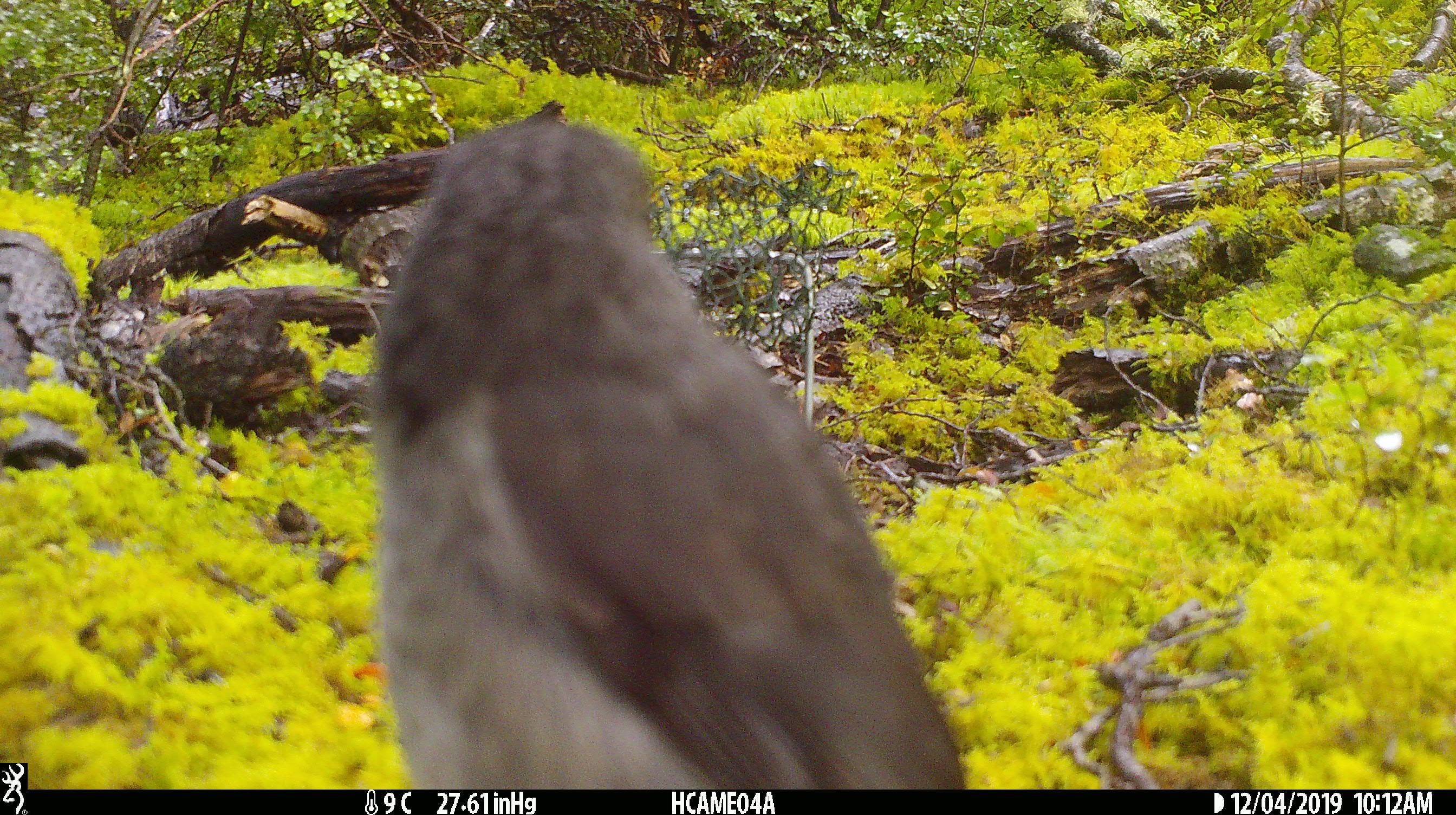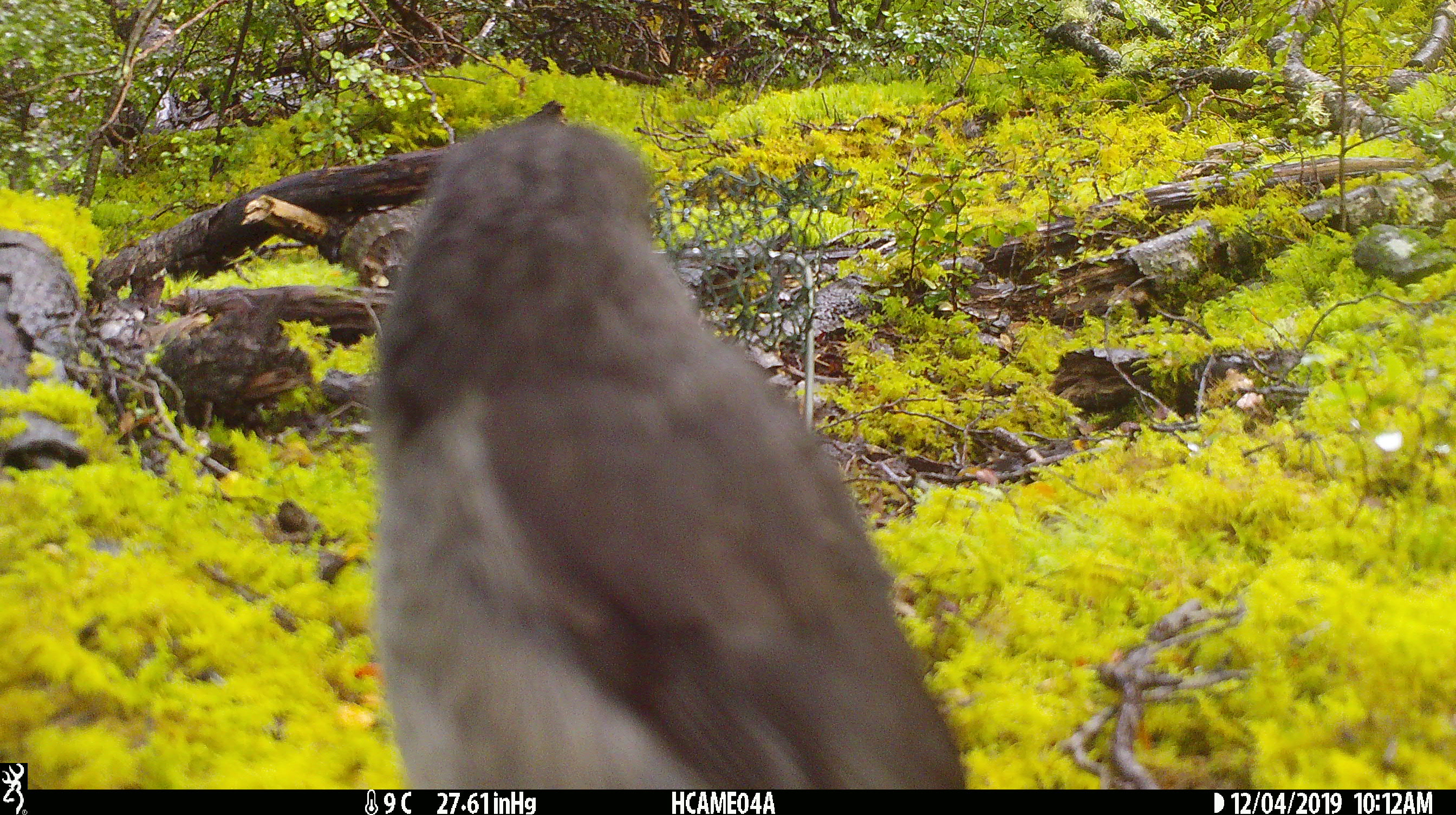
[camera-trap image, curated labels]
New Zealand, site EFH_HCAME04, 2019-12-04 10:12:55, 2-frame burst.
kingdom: Animalia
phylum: Chordata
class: Aves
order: Passeriformes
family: Petroicidae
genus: Petroica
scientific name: Petroica australis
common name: new zealand robin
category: robin